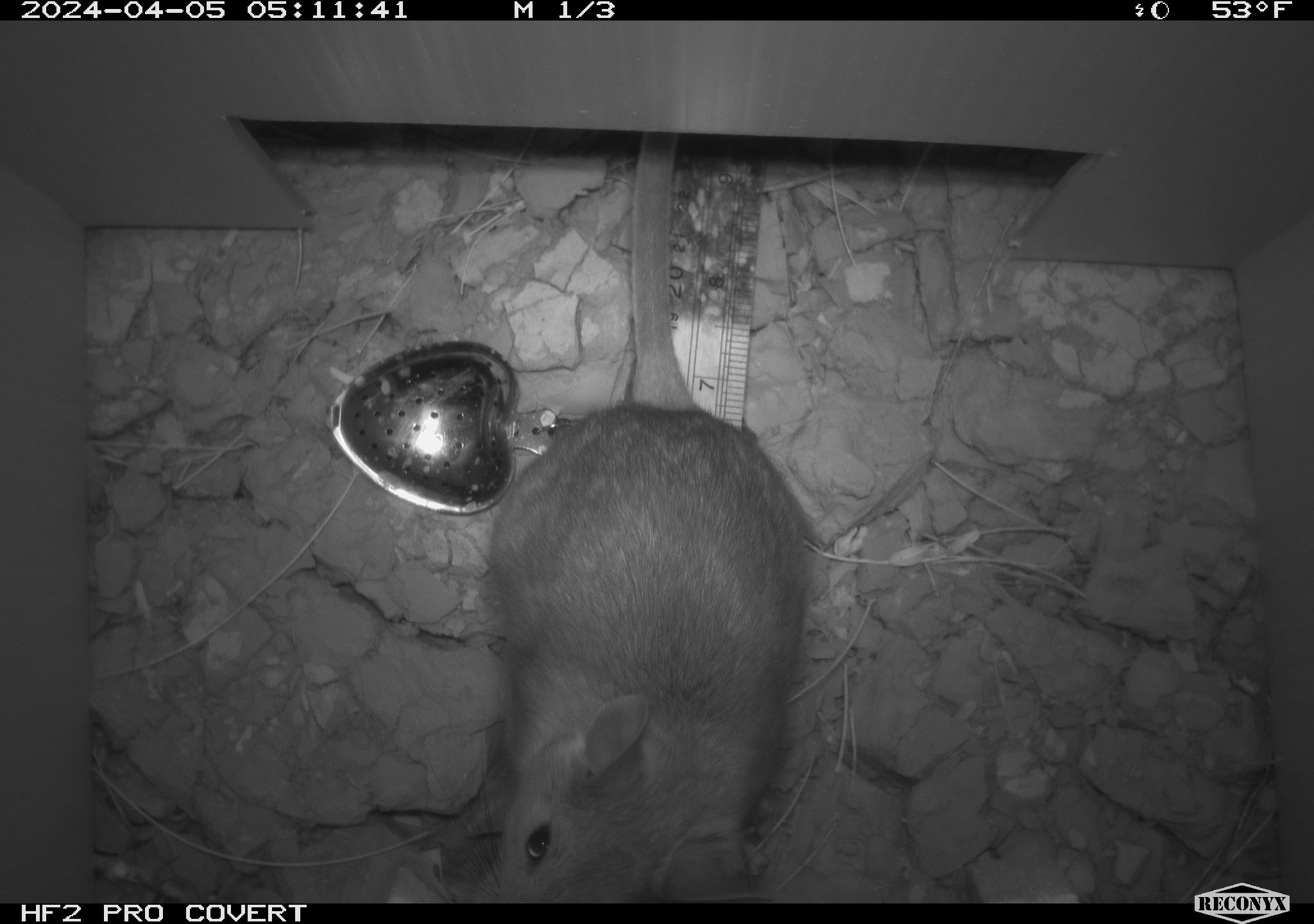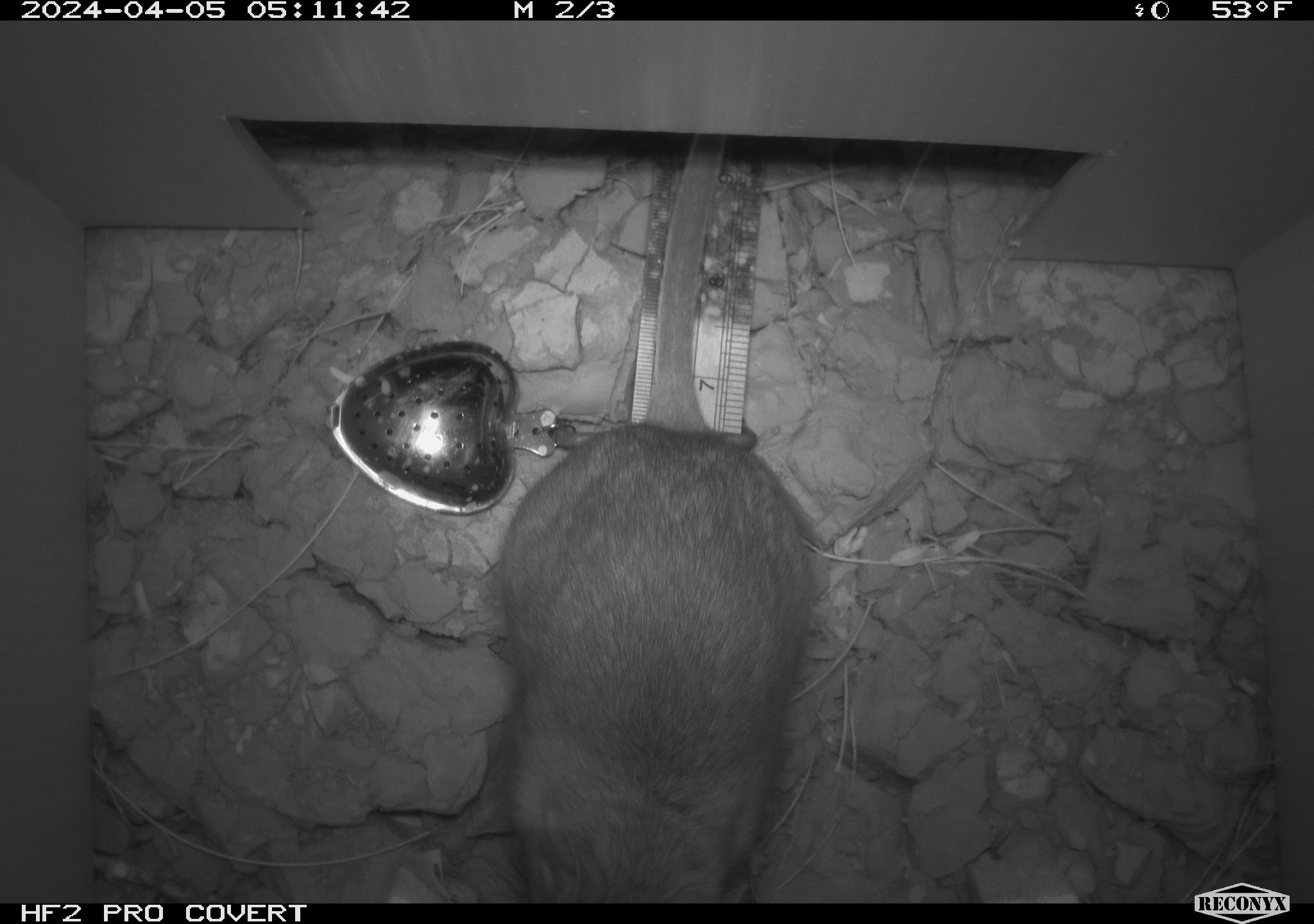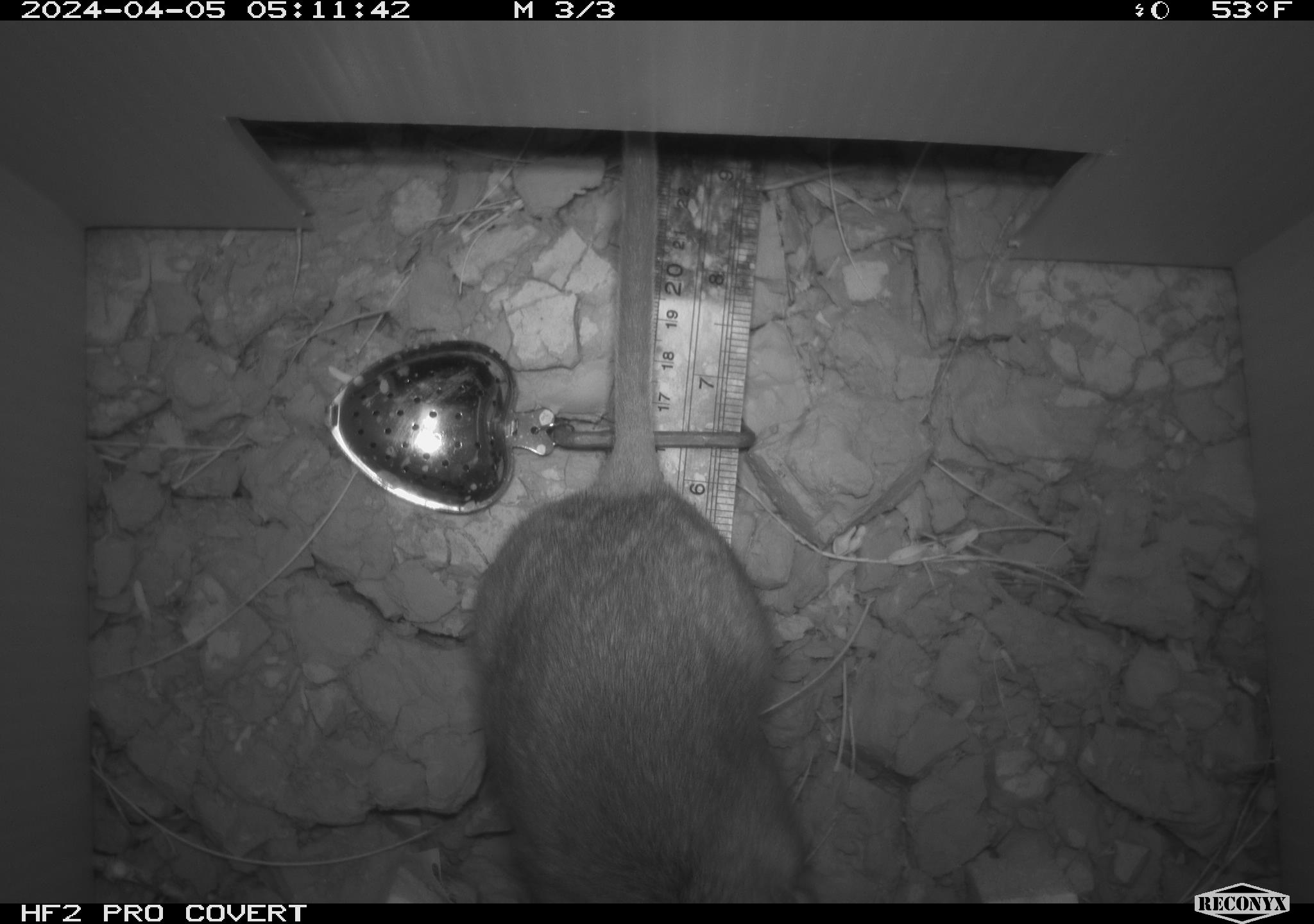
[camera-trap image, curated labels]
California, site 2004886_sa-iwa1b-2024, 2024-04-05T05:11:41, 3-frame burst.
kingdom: Animalia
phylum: Chordata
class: Mammalia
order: Rodentia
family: Cricetidae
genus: Neotoma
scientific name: Neotoma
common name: pack rat or woodrat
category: neotoma species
Neotoma species (pack rat or woodrat) (Neotoma).